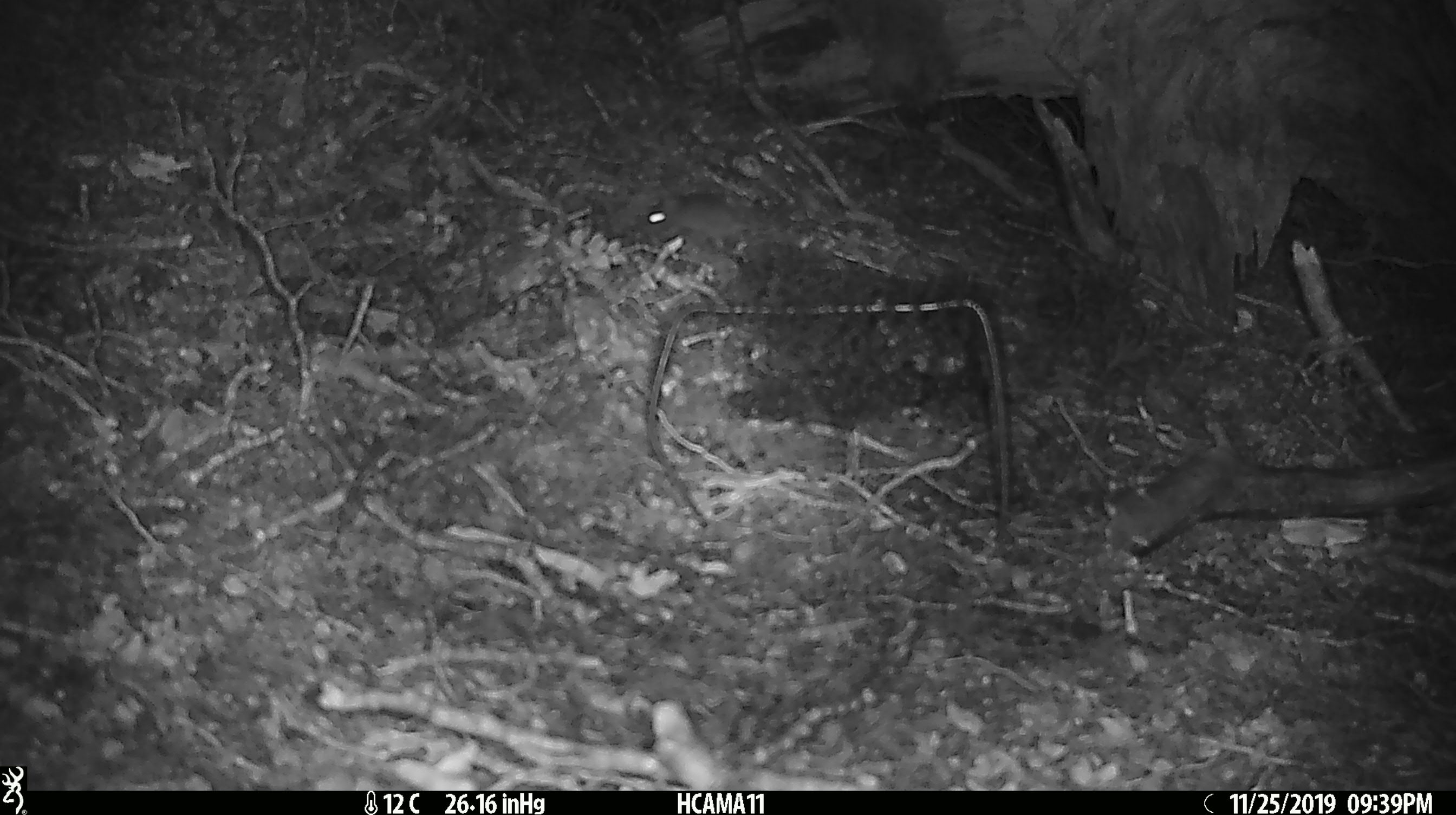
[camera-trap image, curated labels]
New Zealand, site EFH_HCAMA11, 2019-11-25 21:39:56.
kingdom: Animalia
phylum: Chordata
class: Mammalia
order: Rodentia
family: Muridae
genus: Mus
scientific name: Mus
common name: mouse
Mouse (Mus).